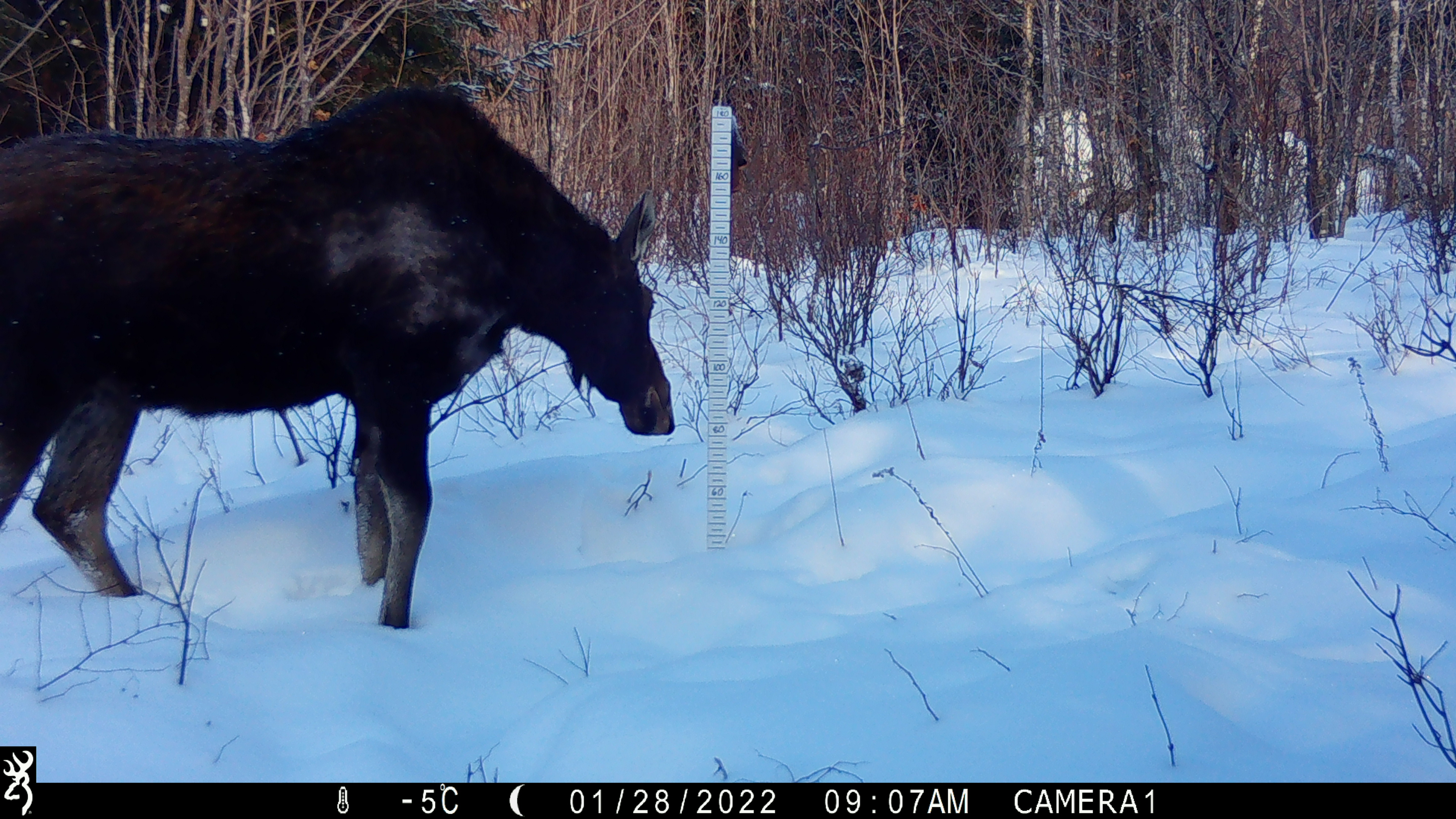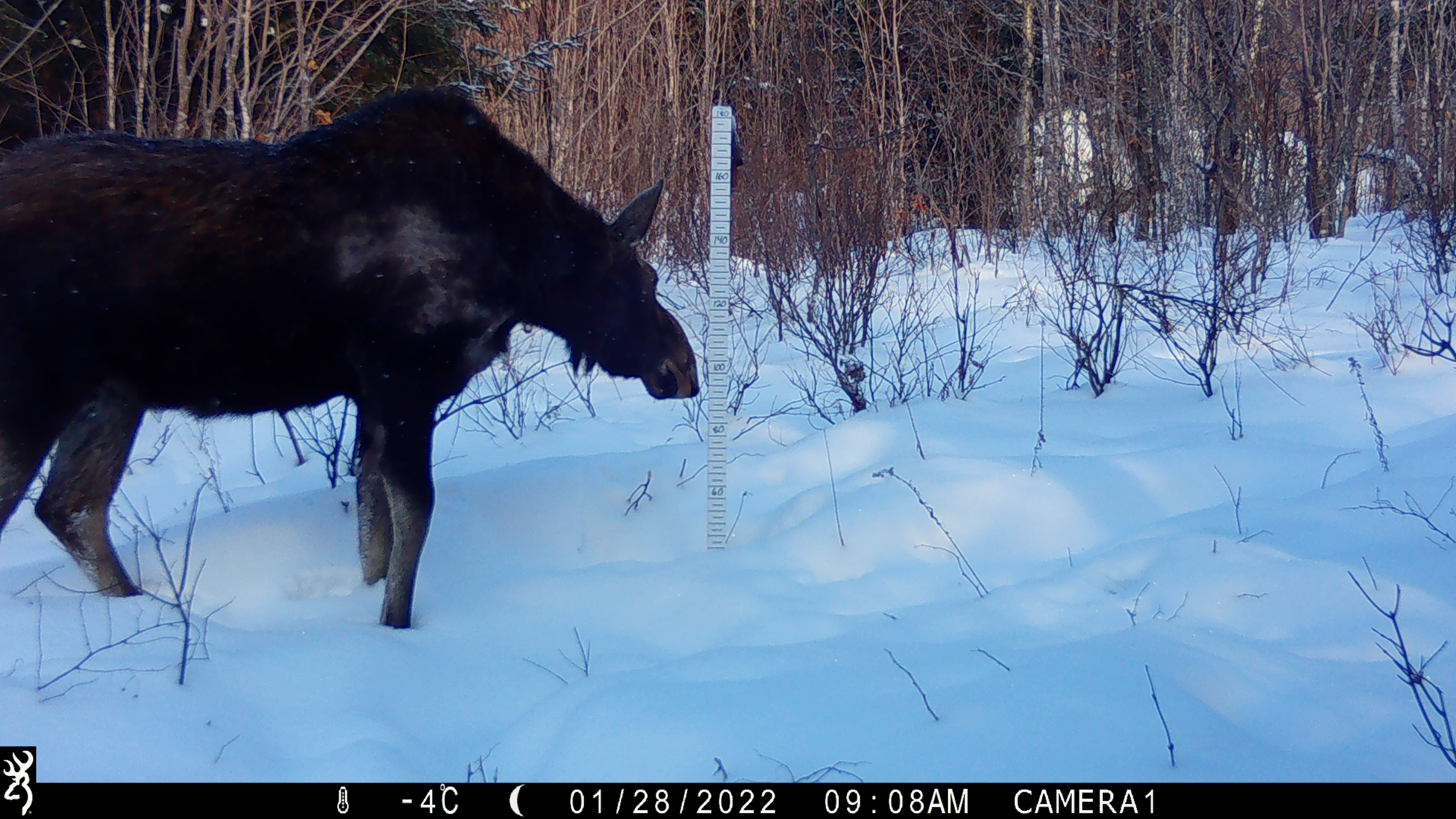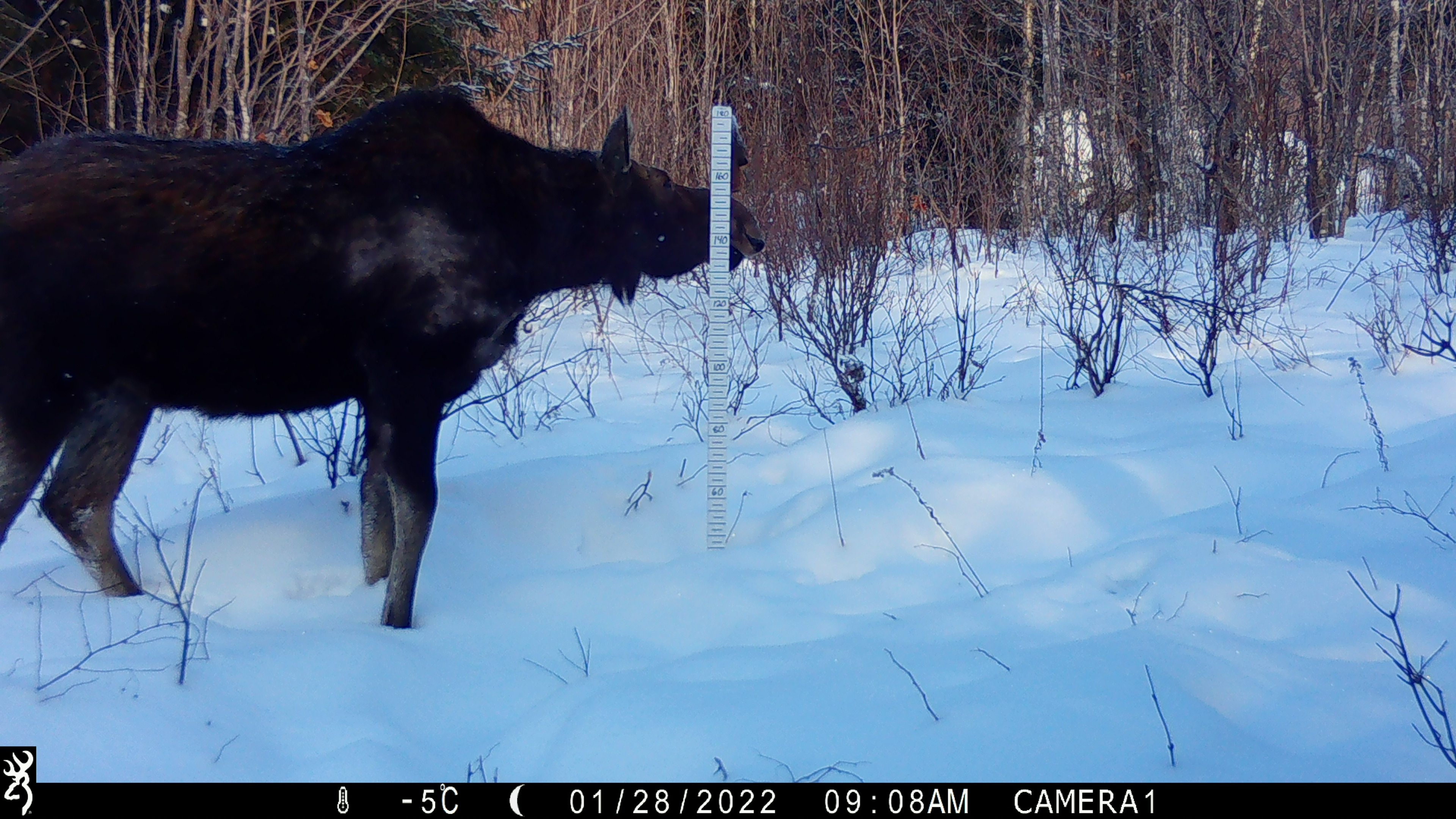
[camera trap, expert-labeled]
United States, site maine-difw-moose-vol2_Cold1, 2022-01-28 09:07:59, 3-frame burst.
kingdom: Animalia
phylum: Chordata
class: Mammalia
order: Artiodactyla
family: Cervidae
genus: Alces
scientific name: Alces alces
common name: moose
Moose (Alces alces).